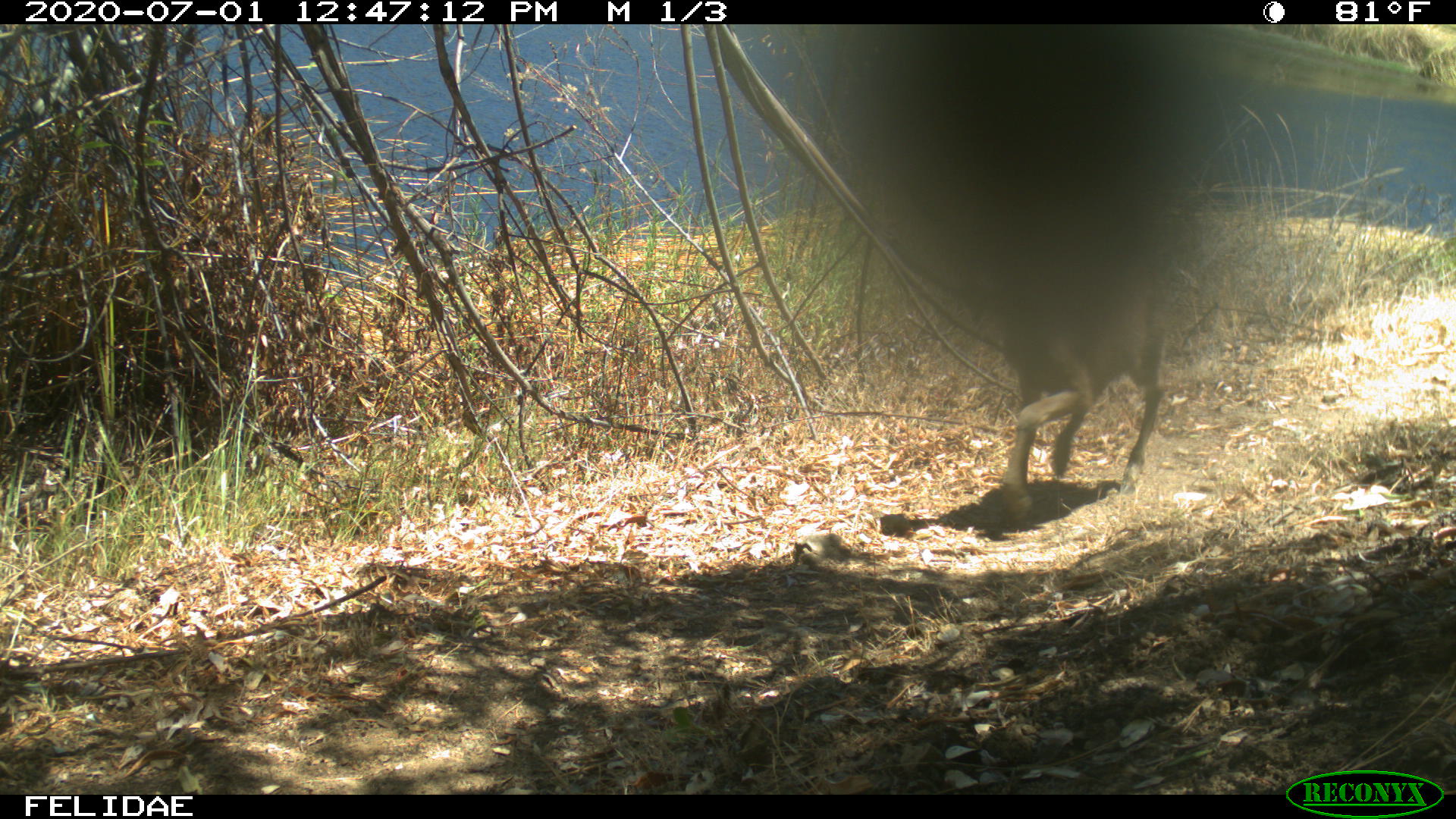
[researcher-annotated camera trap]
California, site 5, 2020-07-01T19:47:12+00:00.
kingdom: Animalia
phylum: Chordata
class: Mammalia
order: Artiodactyla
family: Cervidae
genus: Odocoileus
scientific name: Odocoileus hemionus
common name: mule deer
Mule deer (Odocoileus hemionus).